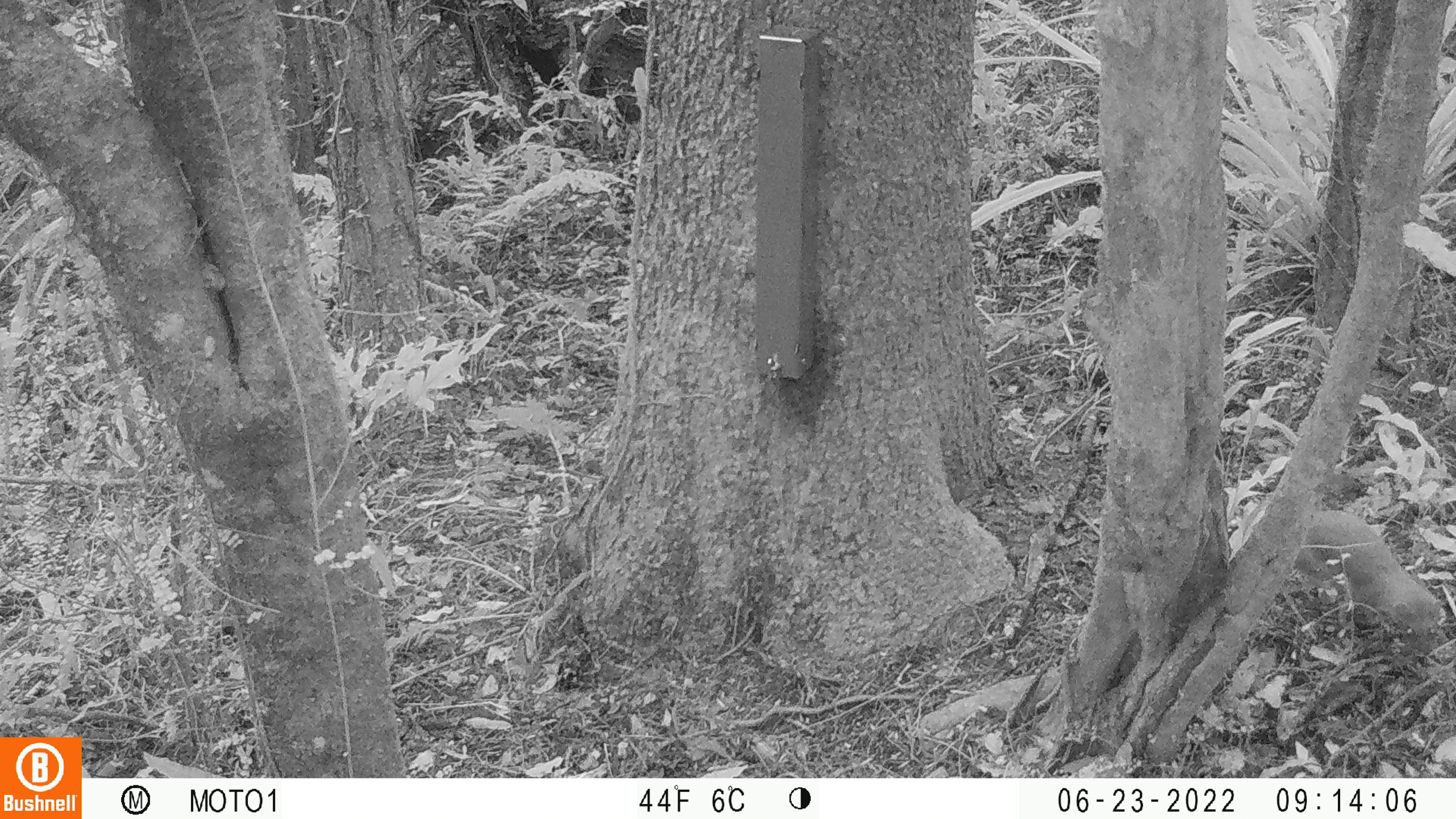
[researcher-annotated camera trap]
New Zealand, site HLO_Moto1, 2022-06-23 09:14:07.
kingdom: Animalia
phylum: Chordata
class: Mammalia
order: Carnivora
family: Mustelidae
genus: Mustela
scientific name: Mustela erminea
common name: stoat